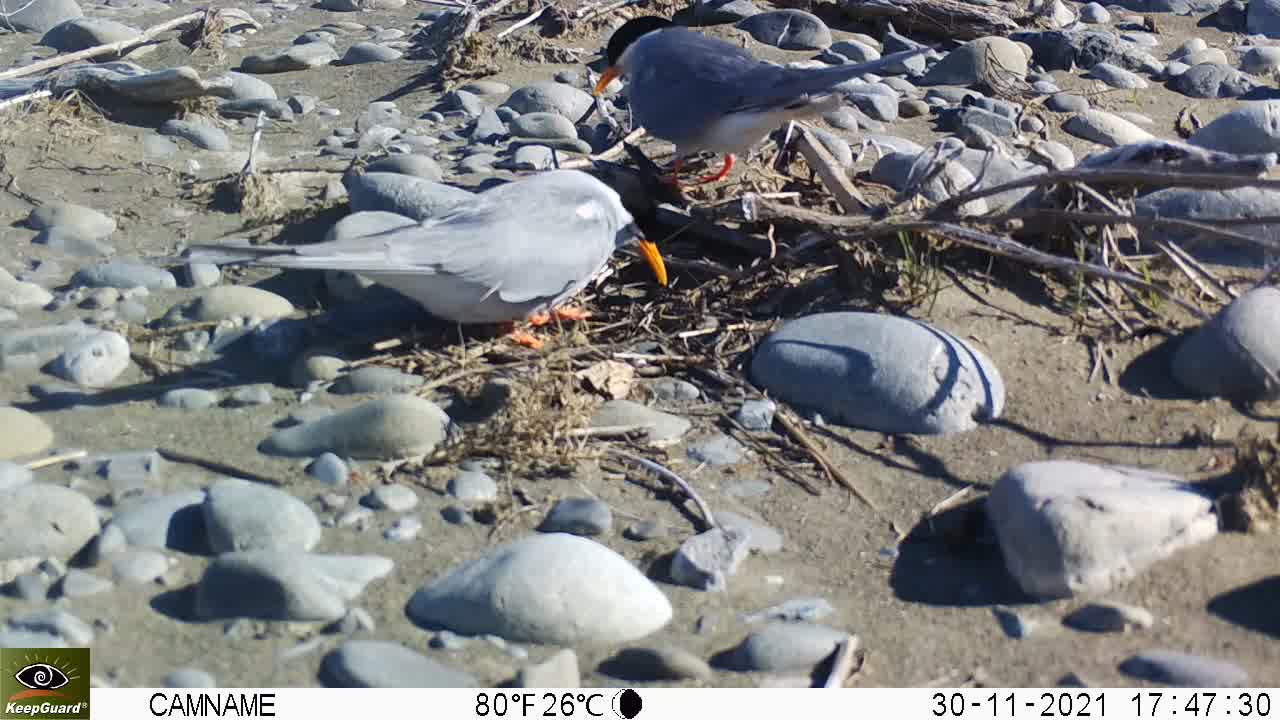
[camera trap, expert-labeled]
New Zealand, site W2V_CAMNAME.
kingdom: Animalia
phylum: Chordata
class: Aves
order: Charadriiformes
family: Laridae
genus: Chlidonias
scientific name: Chlidonias albostriatus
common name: black-fronted tern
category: black fronted tern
Black fronted tern (black-fronted tern) (Chlidonias albostriatus).